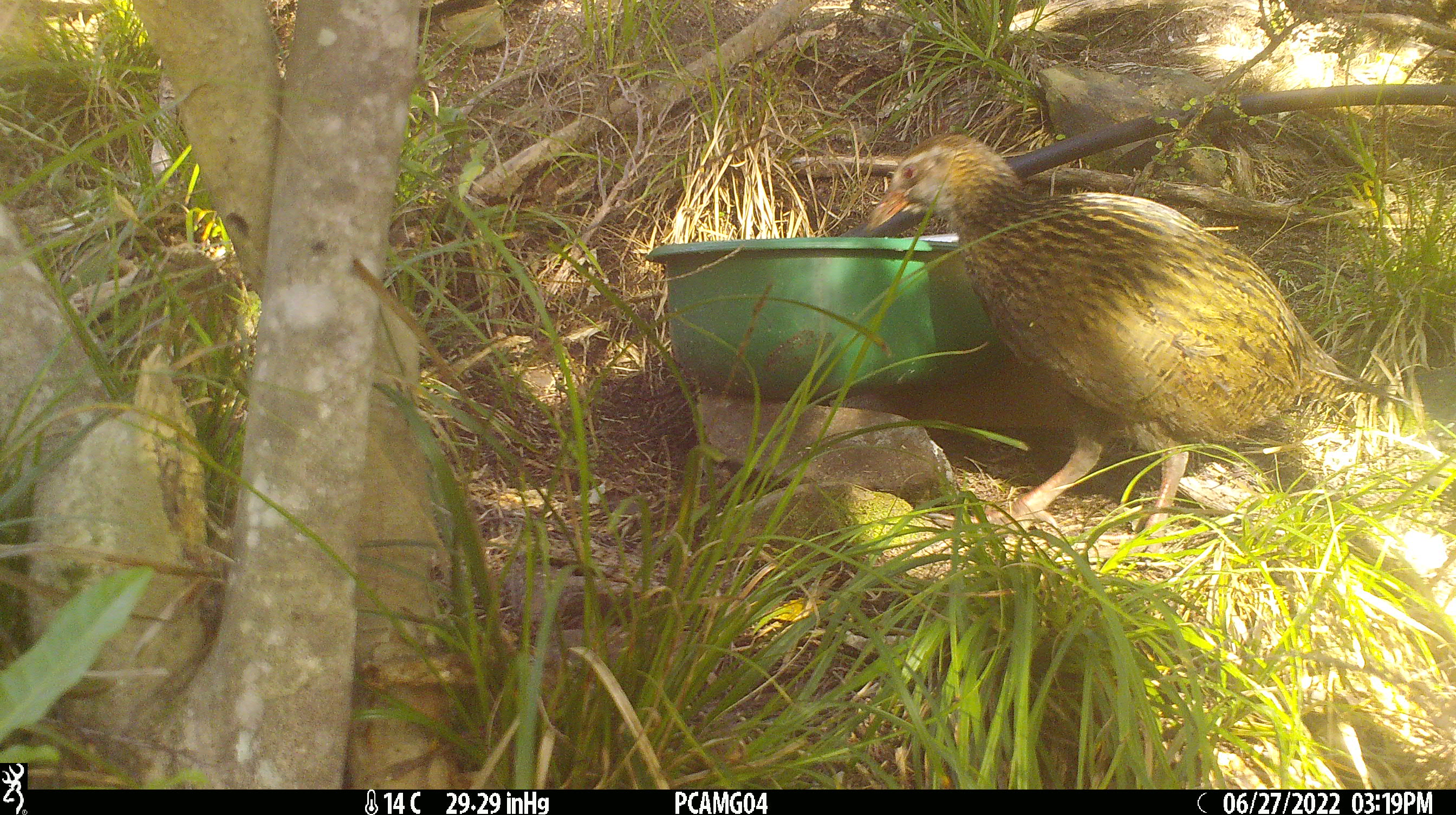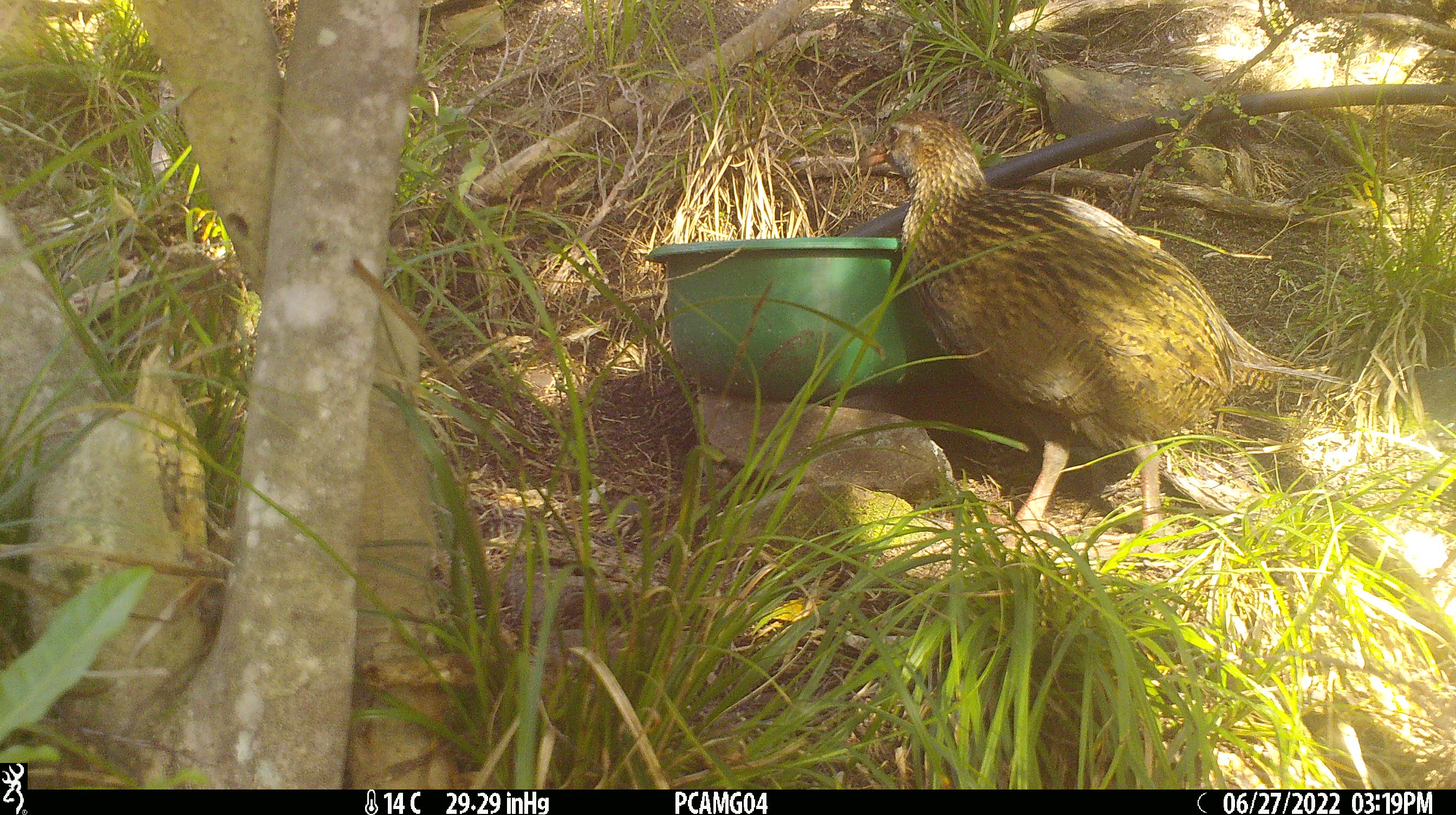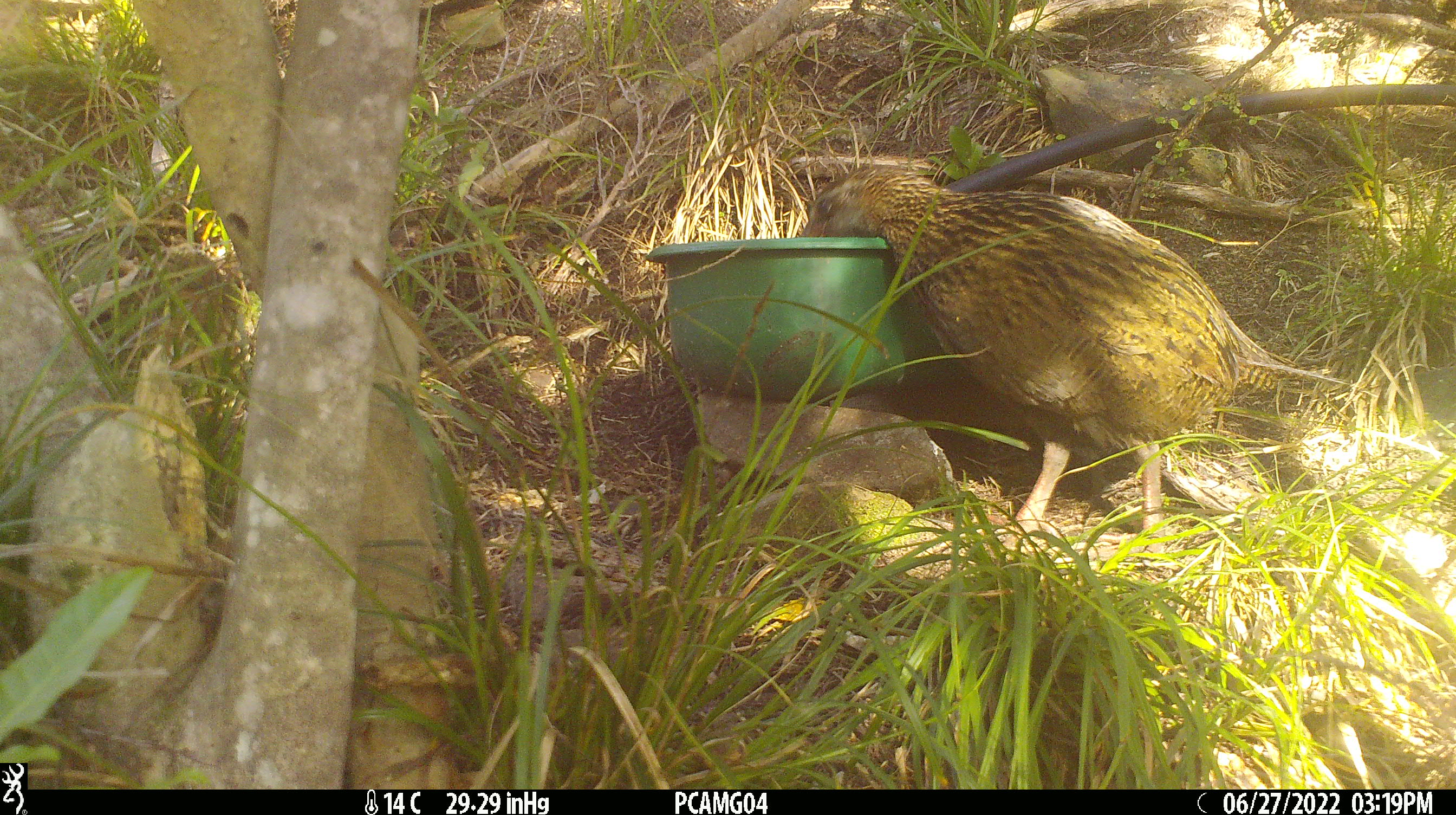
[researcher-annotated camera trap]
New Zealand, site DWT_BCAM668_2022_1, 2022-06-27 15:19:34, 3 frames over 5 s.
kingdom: Animalia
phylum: Chordata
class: Aves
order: Gruiformes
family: Rallidae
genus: Gallirallus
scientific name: Gallirallus australis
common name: weka